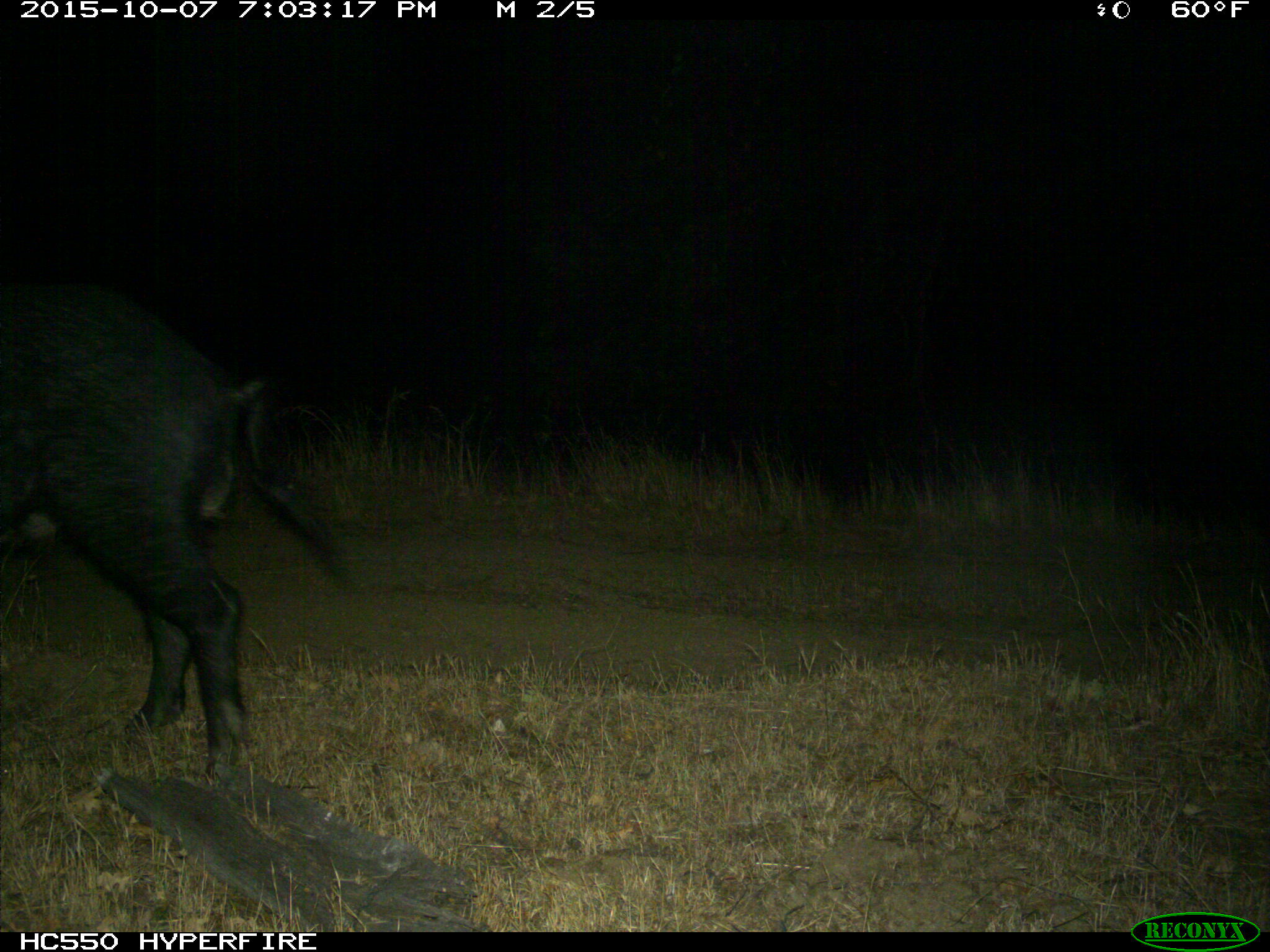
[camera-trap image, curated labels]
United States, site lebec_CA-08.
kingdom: Animalia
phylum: Chordata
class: Mammalia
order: Artiodactyla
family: Suidae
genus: Sus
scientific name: Sus scrofa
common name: wild boar